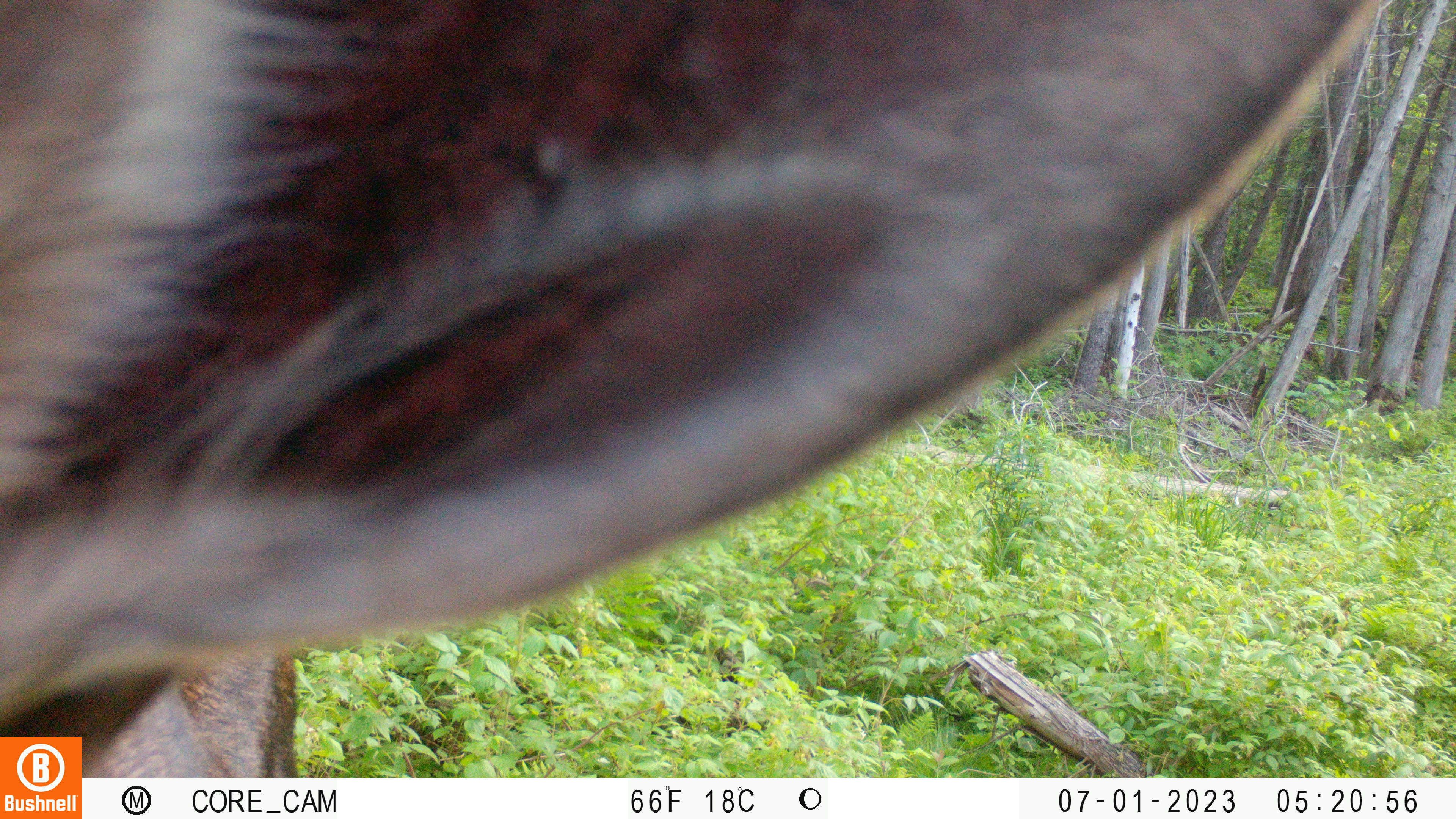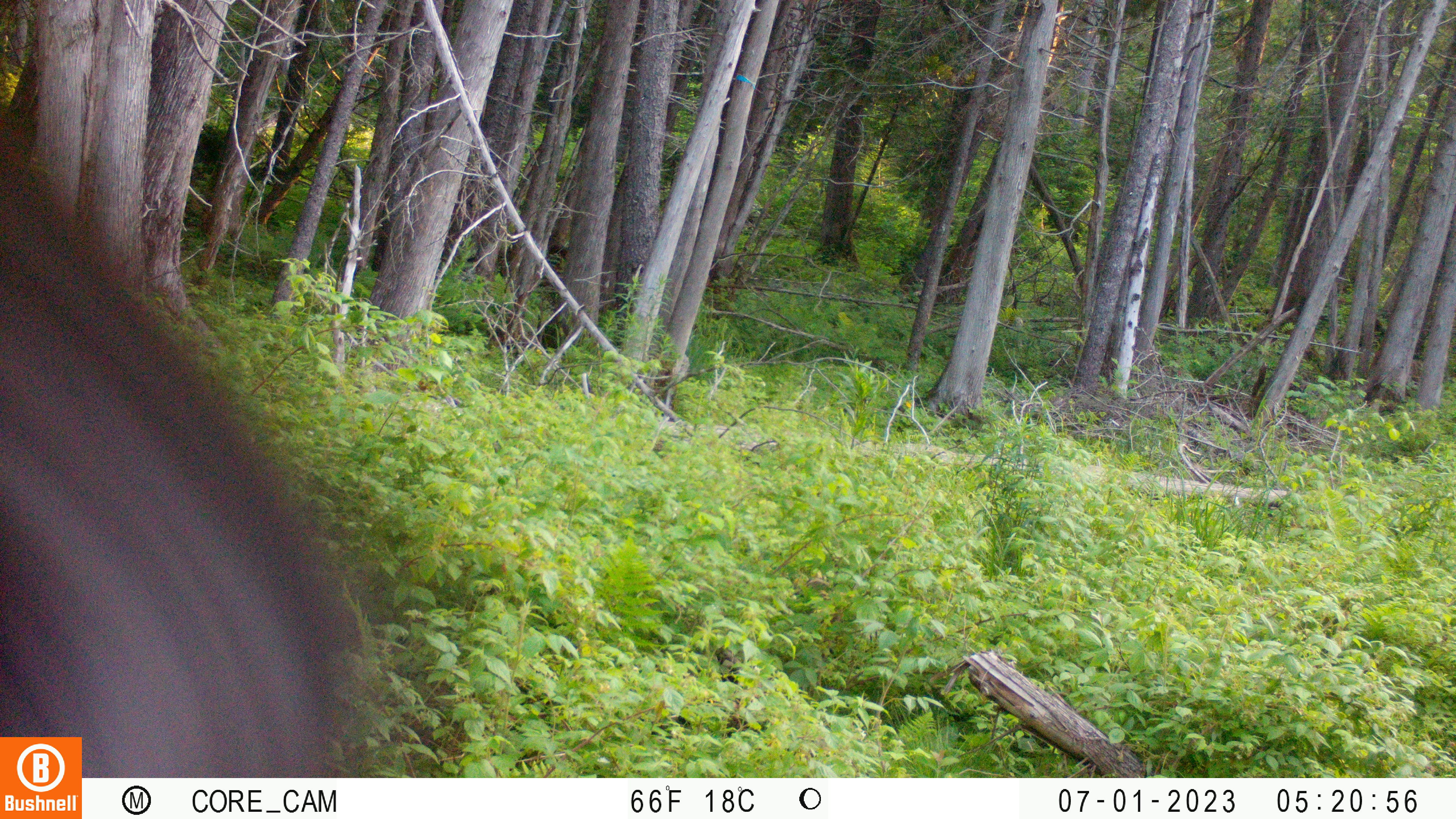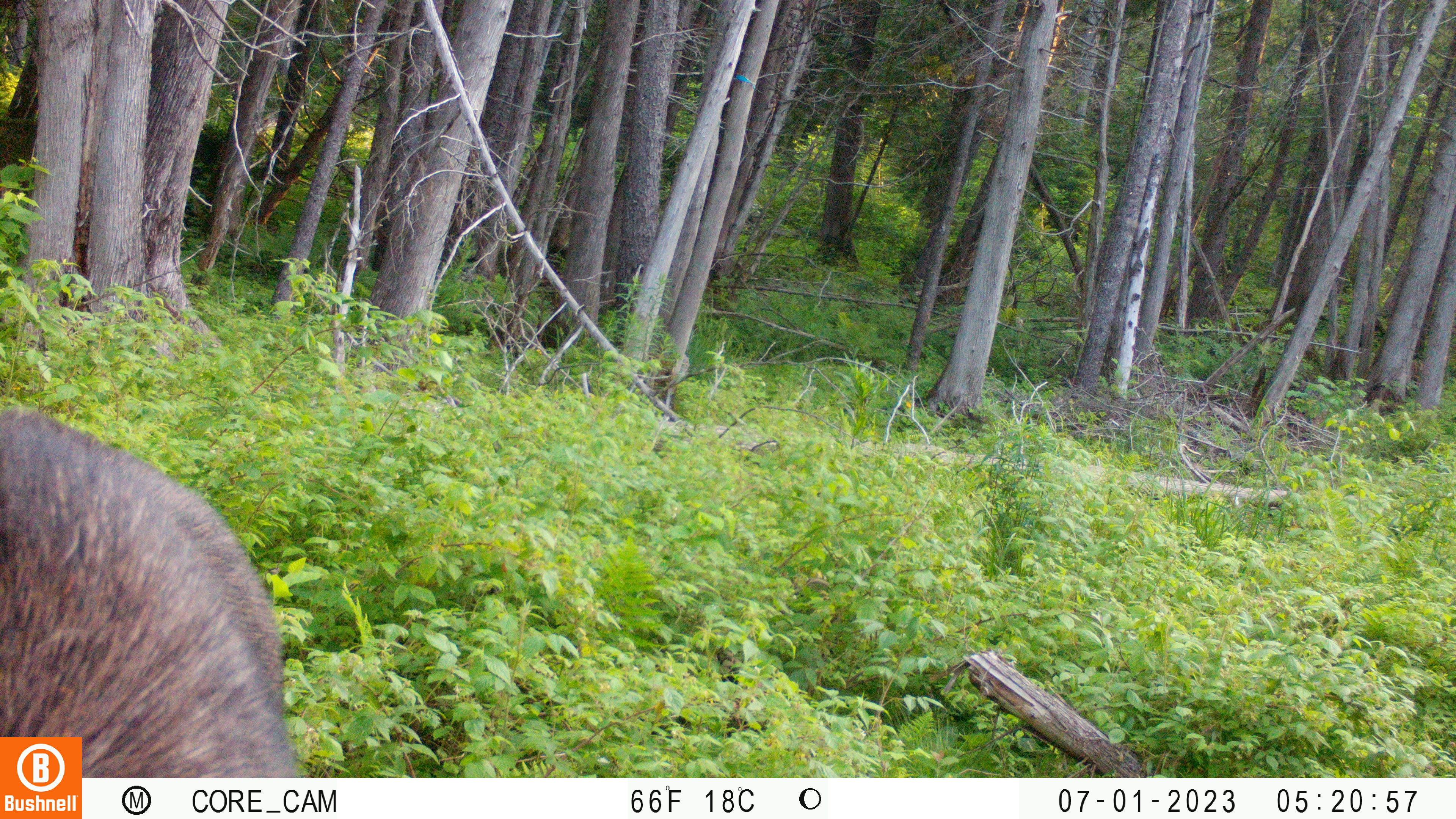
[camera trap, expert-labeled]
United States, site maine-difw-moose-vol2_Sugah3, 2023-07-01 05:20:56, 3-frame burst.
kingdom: Animalia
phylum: Chordata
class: Mammalia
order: Artiodactyla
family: Cervidae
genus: Alces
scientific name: Alces alces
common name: moose